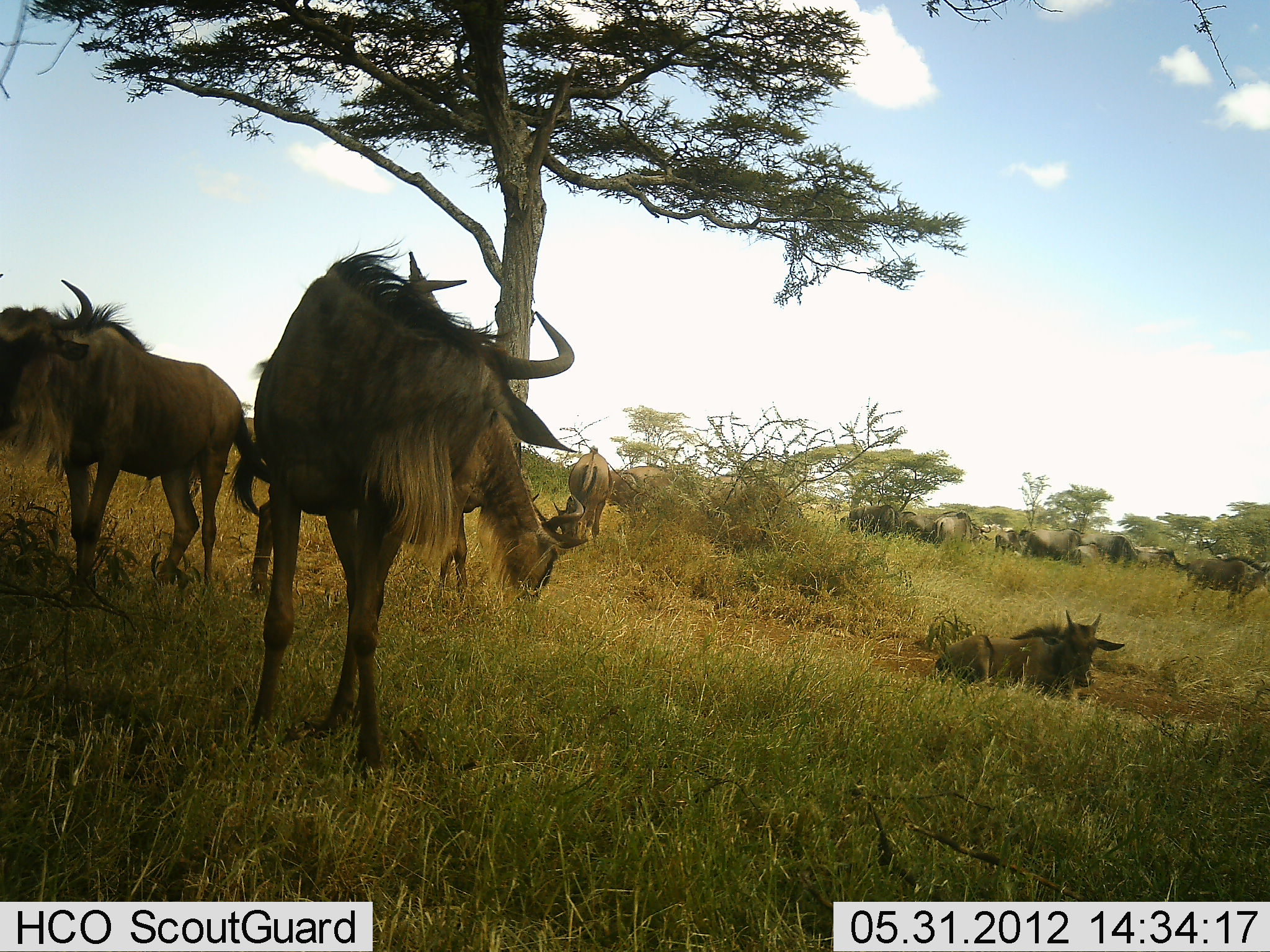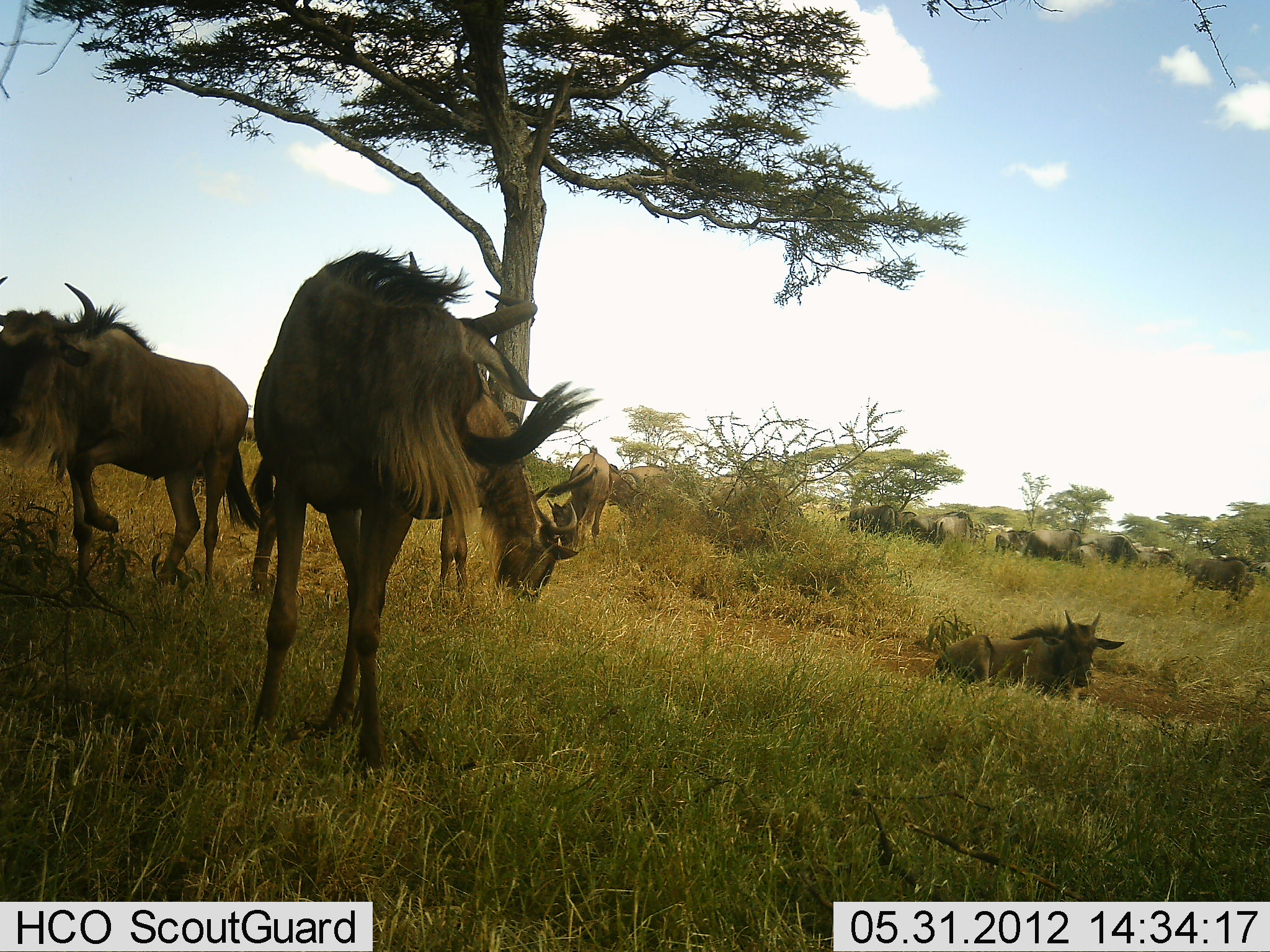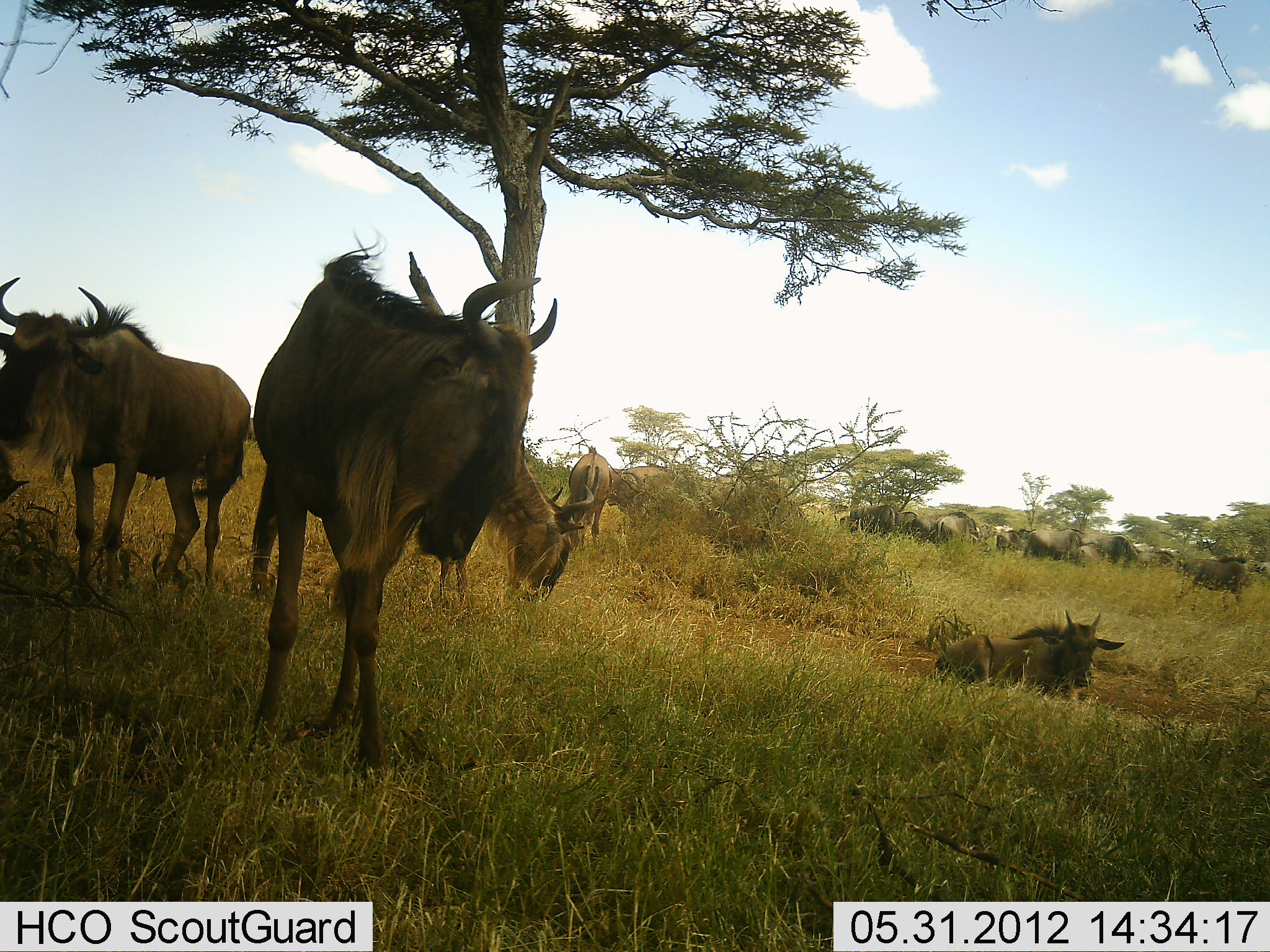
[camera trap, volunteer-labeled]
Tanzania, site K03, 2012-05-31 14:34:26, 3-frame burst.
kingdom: Animalia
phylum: Chordata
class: Mammalia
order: Artiodactyla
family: Bovidae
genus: Connochaetes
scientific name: Connochaetes taurinus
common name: blue wildebeest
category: wildebeest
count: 11-50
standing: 90%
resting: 90%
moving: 10%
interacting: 0%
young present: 20%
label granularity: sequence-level